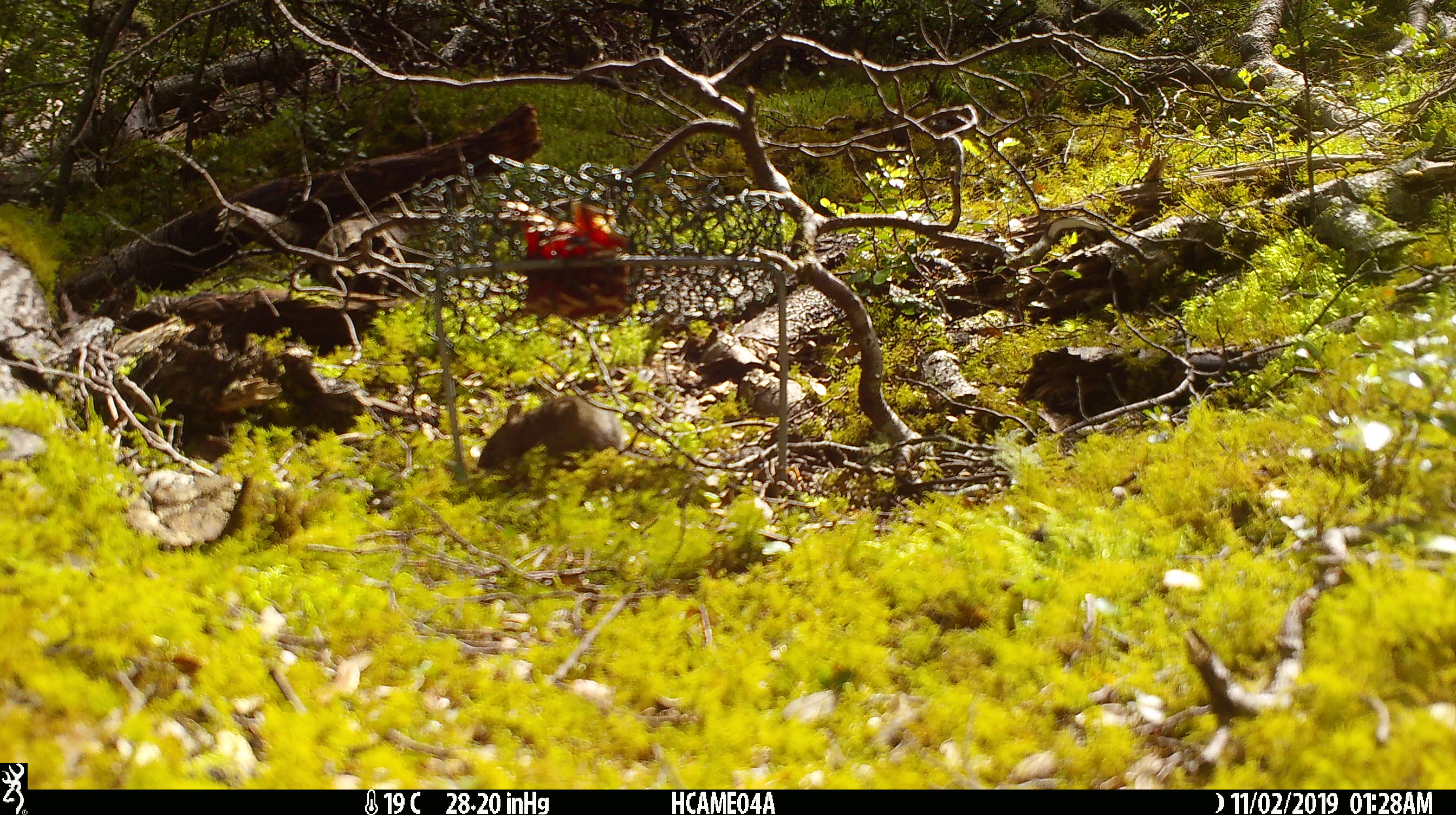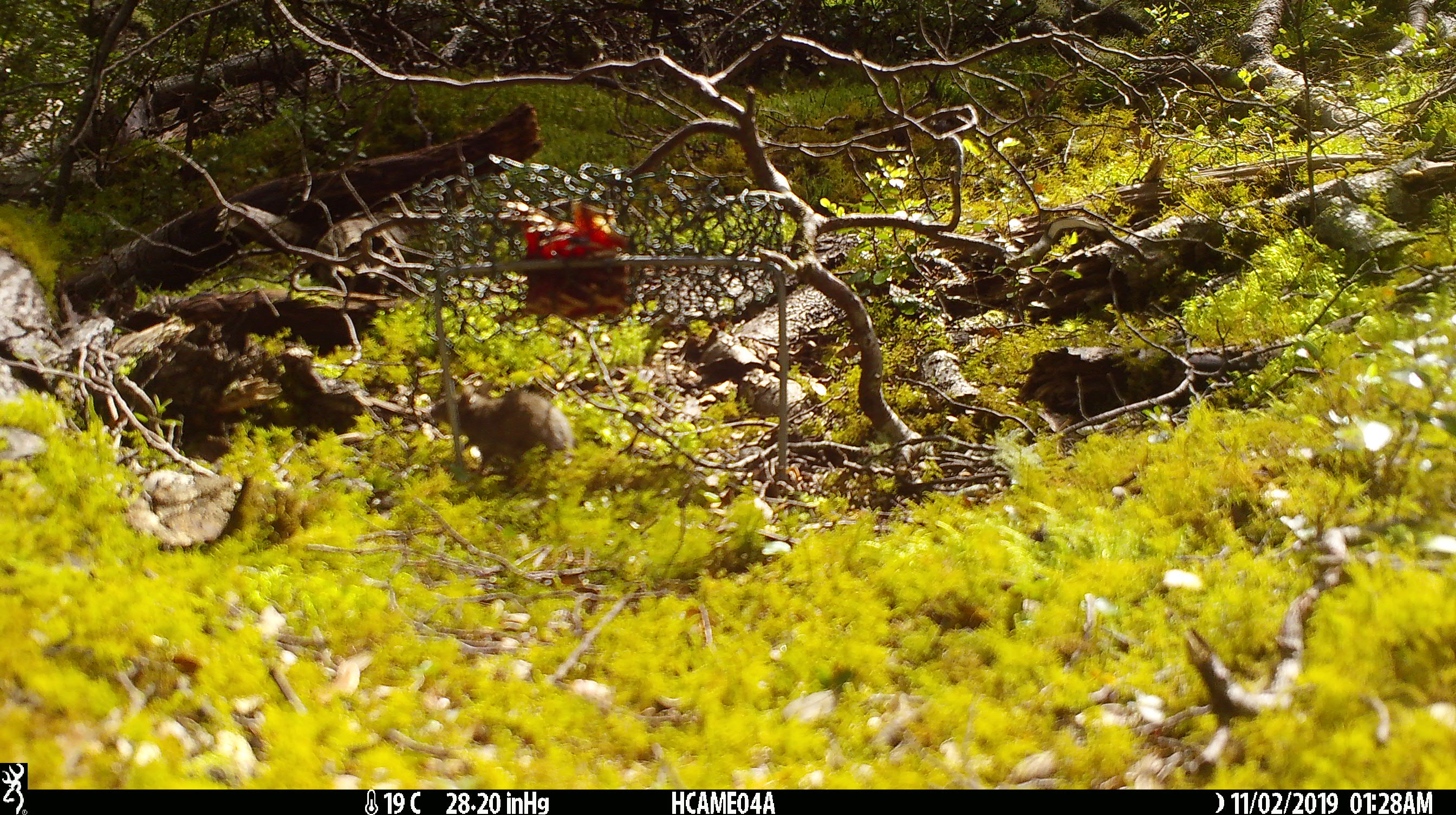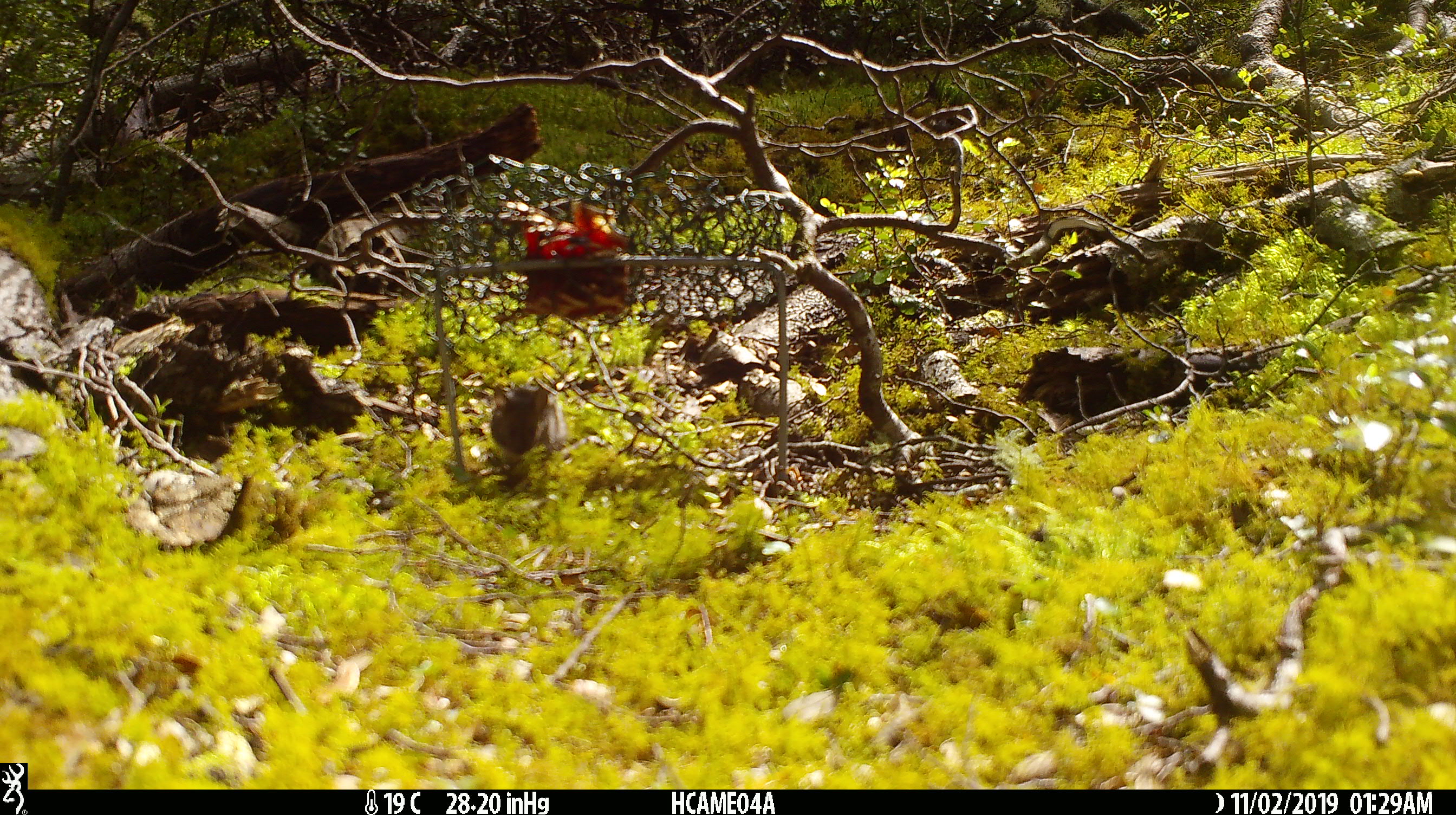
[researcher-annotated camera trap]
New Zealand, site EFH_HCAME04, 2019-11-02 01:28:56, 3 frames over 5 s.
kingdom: Animalia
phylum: Chordata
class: Mammalia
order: Rodentia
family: Muridae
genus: Mus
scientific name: Mus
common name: mouse